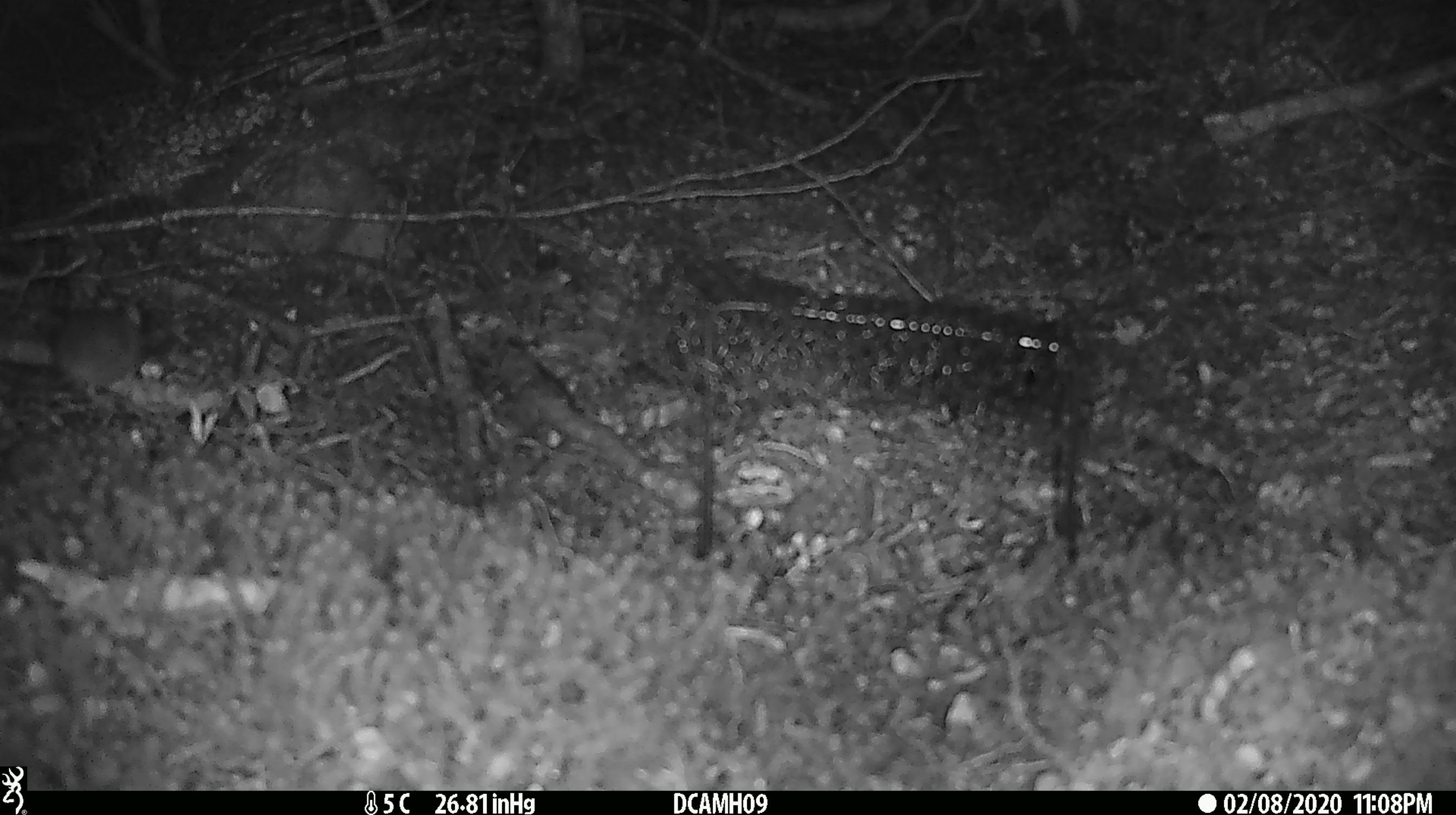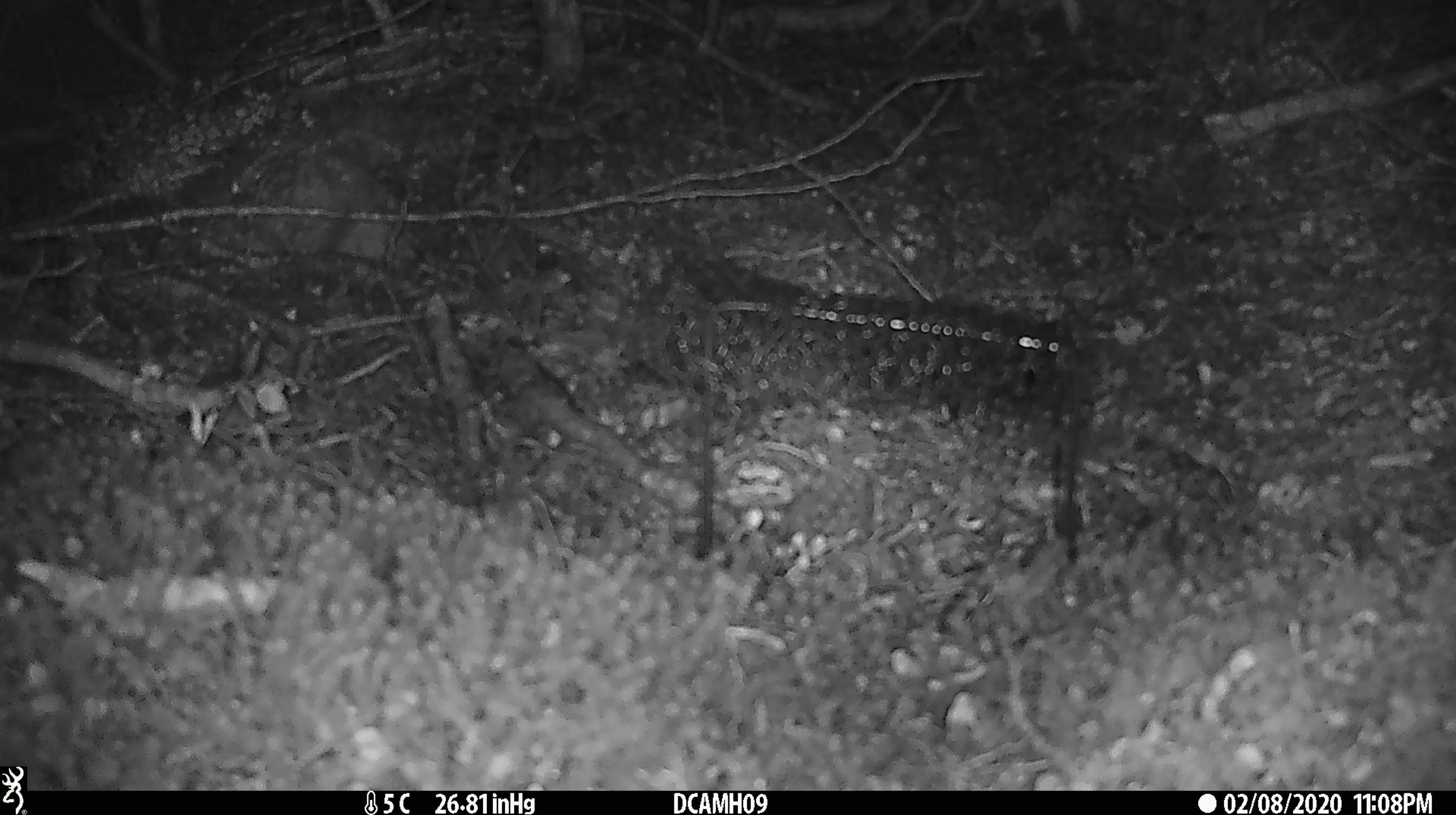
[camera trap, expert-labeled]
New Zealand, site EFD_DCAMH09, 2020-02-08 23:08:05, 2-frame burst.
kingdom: Animalia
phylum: Chordata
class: Mammalia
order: Rodentia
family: Muridae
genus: Mus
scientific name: Mus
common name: mouse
Mouse (Mus).